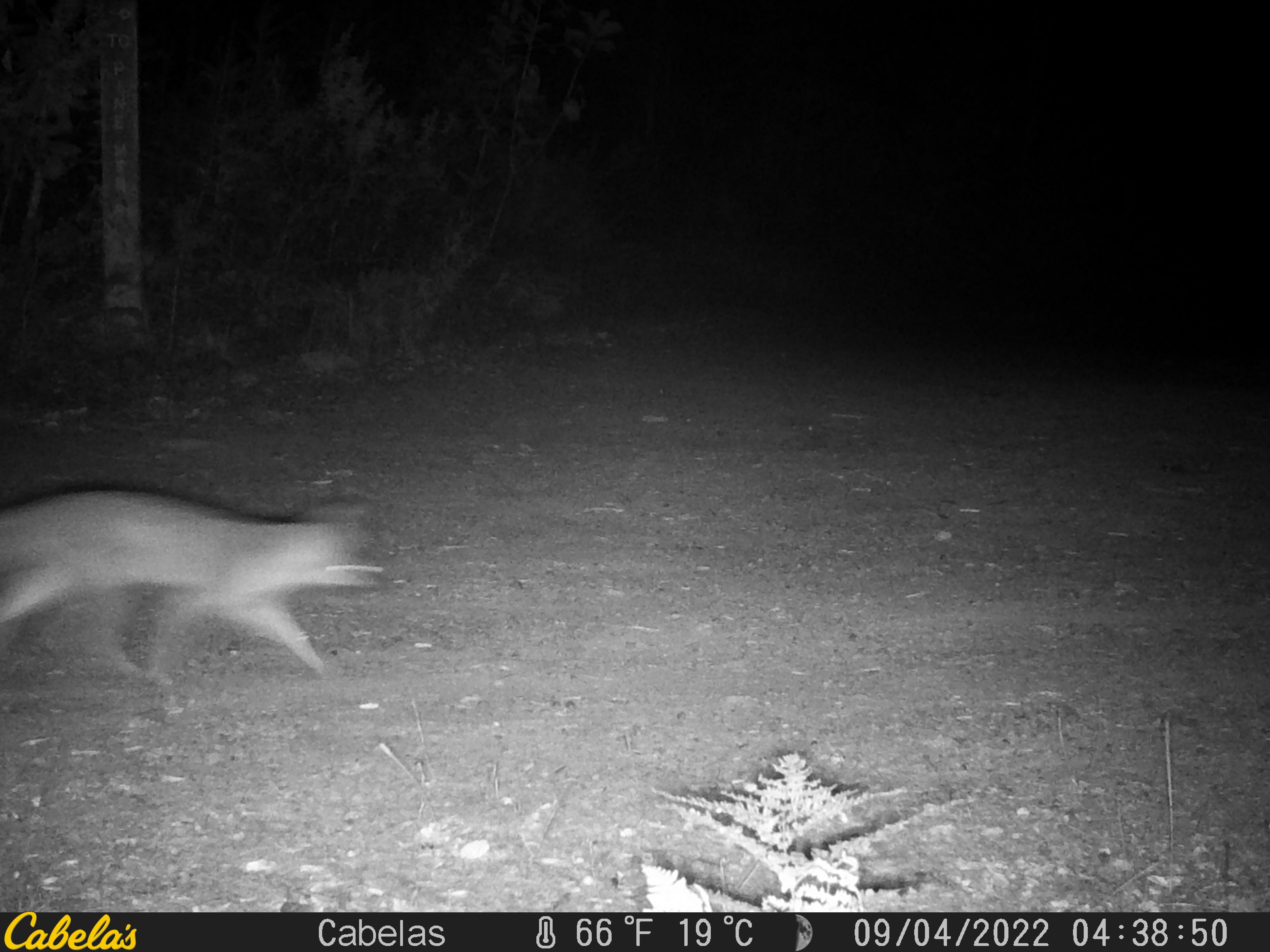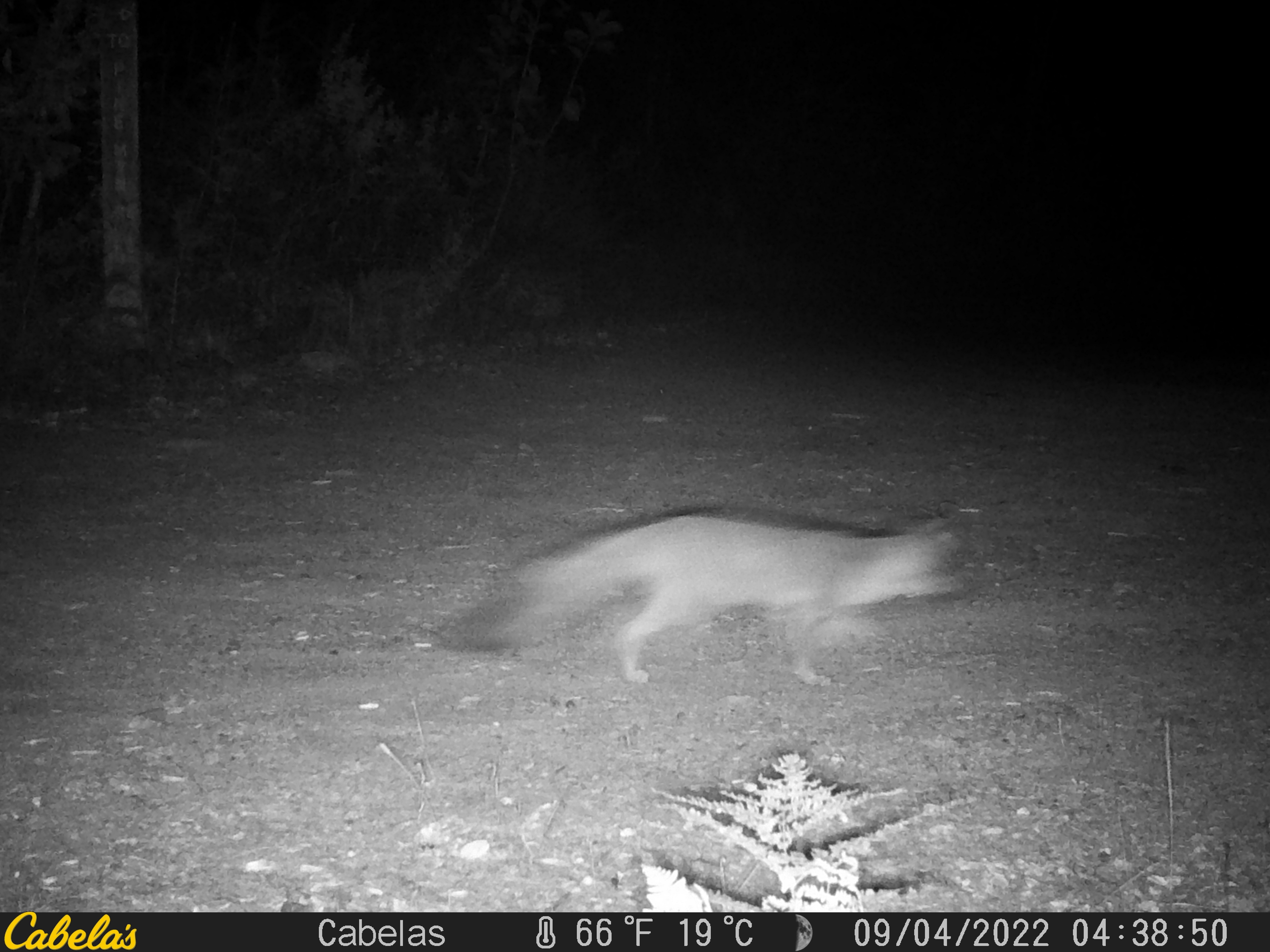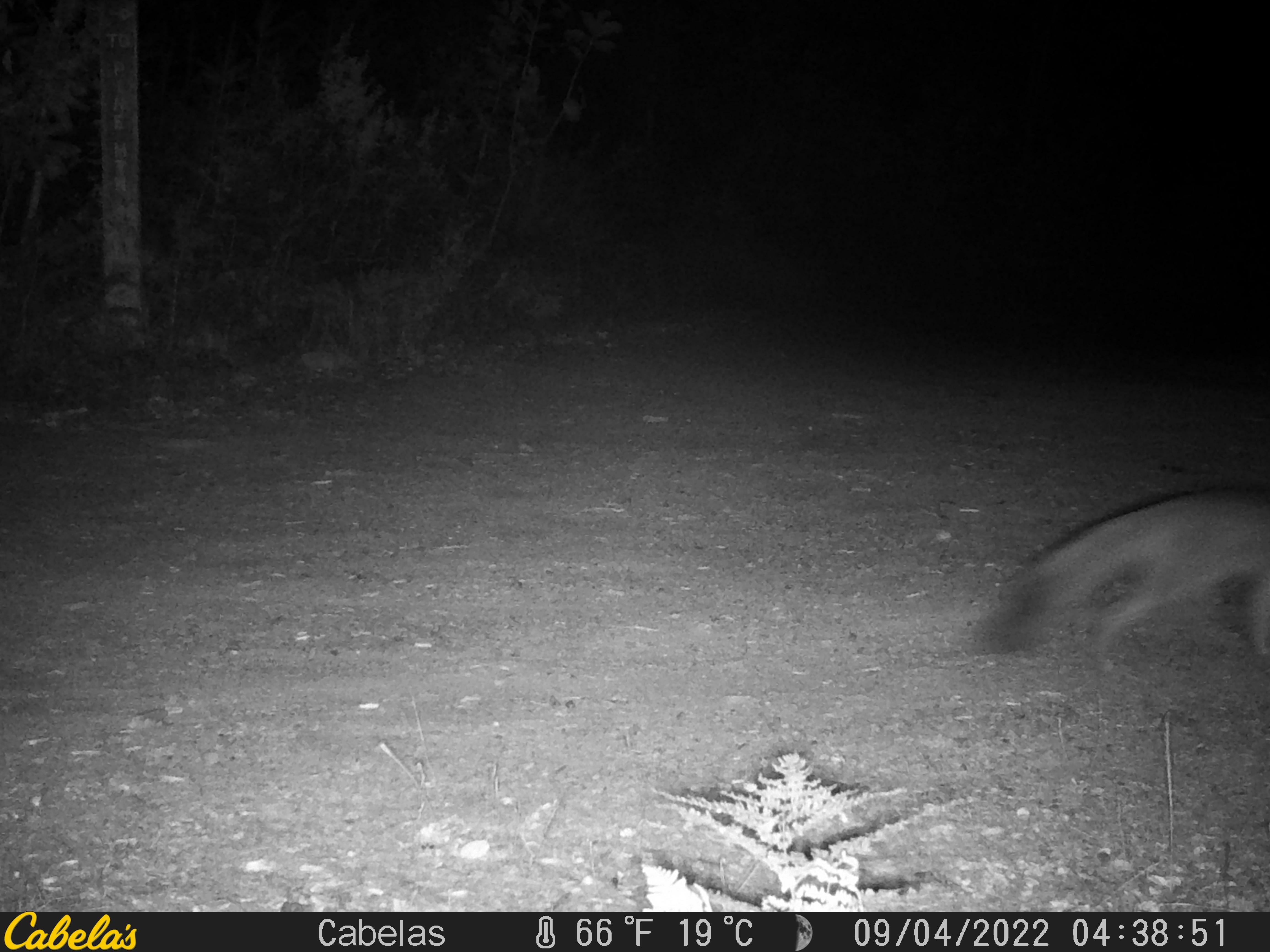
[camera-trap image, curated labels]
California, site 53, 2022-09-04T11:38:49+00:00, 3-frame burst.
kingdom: Animalia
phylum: Chordata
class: Mammalia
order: Carnivora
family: Canidae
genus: Urocyon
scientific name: Urocyon cinereoargenteus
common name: gray fox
Gray fox (Urocyon cinereoargenteus).